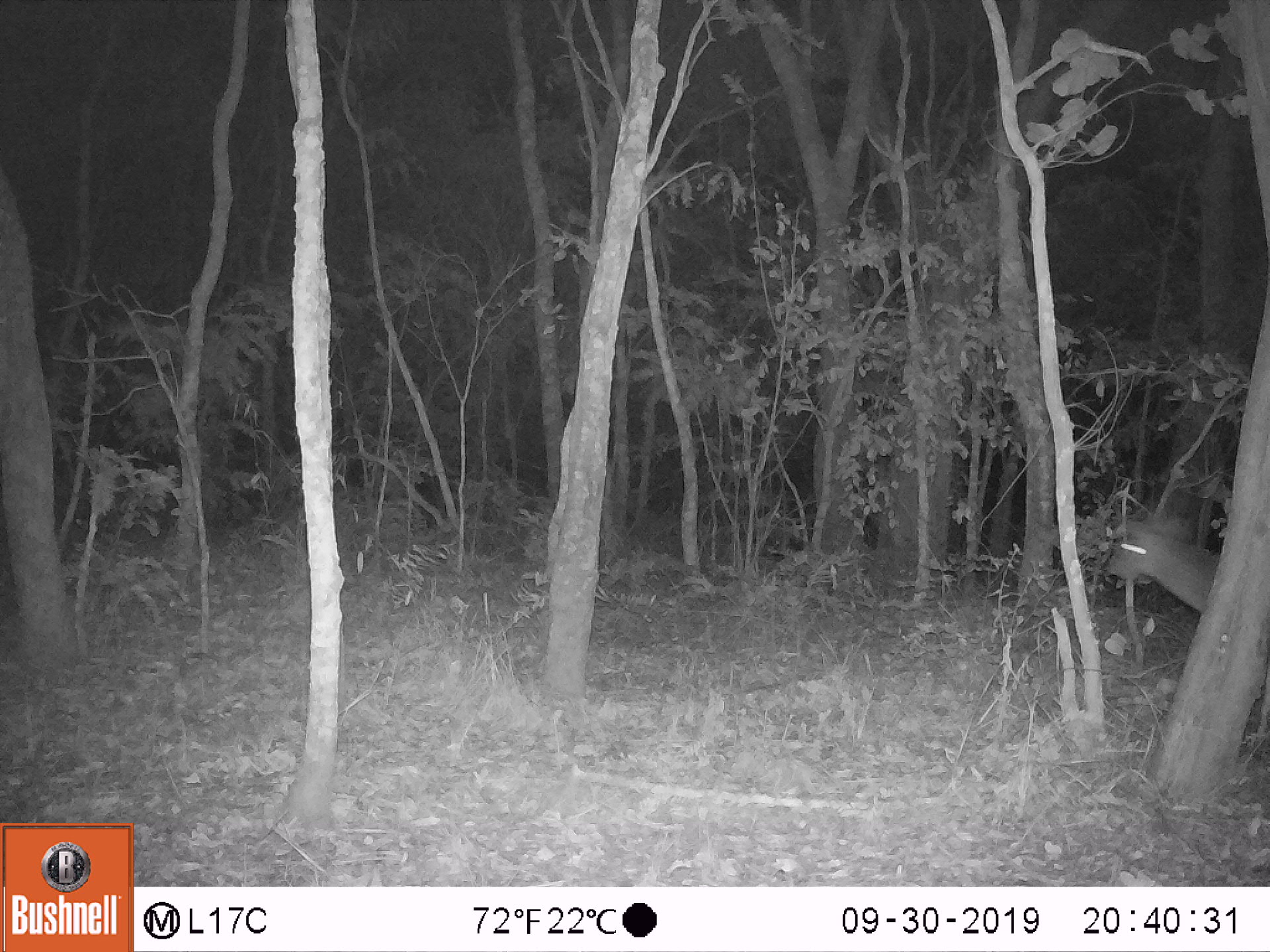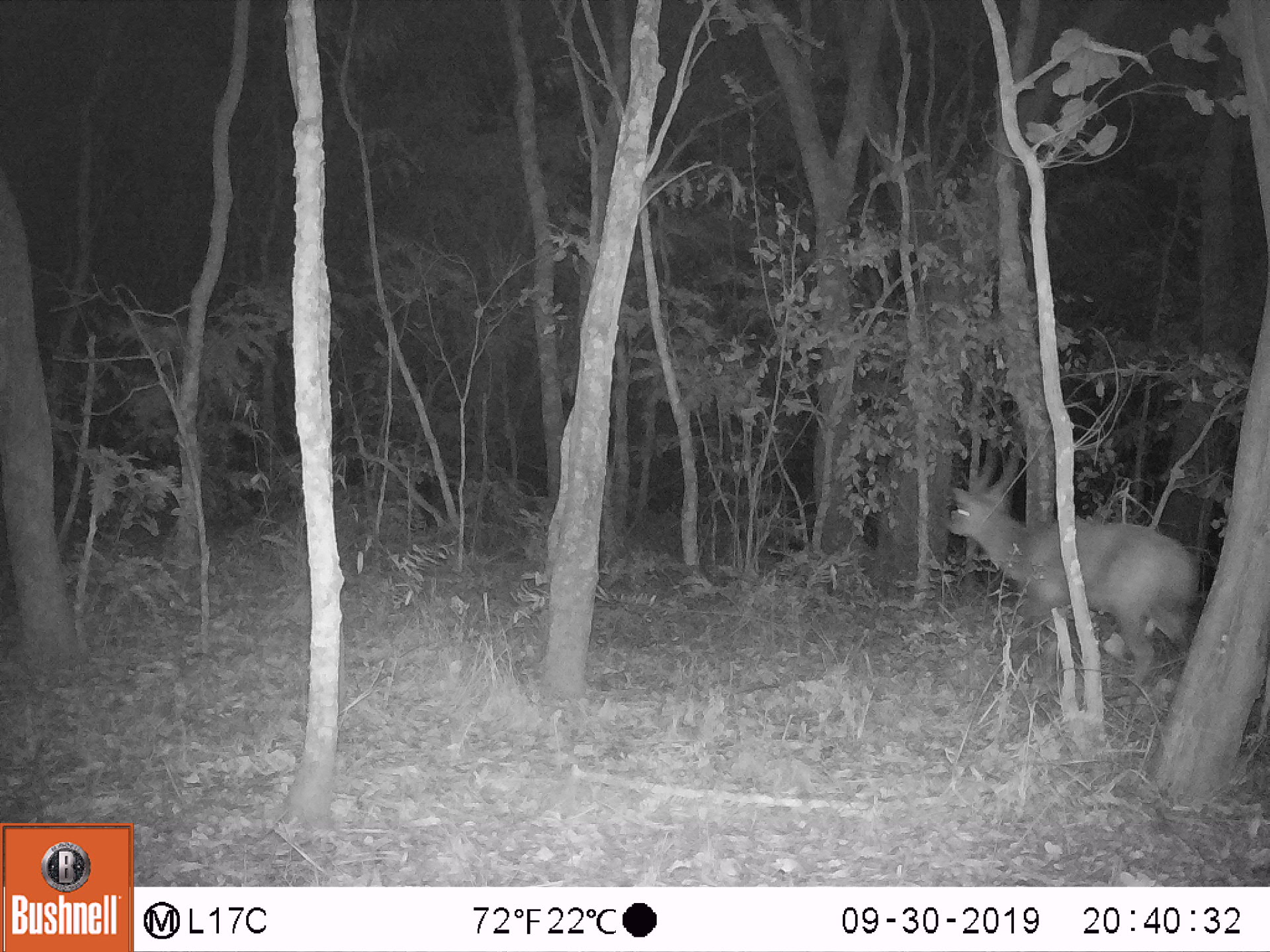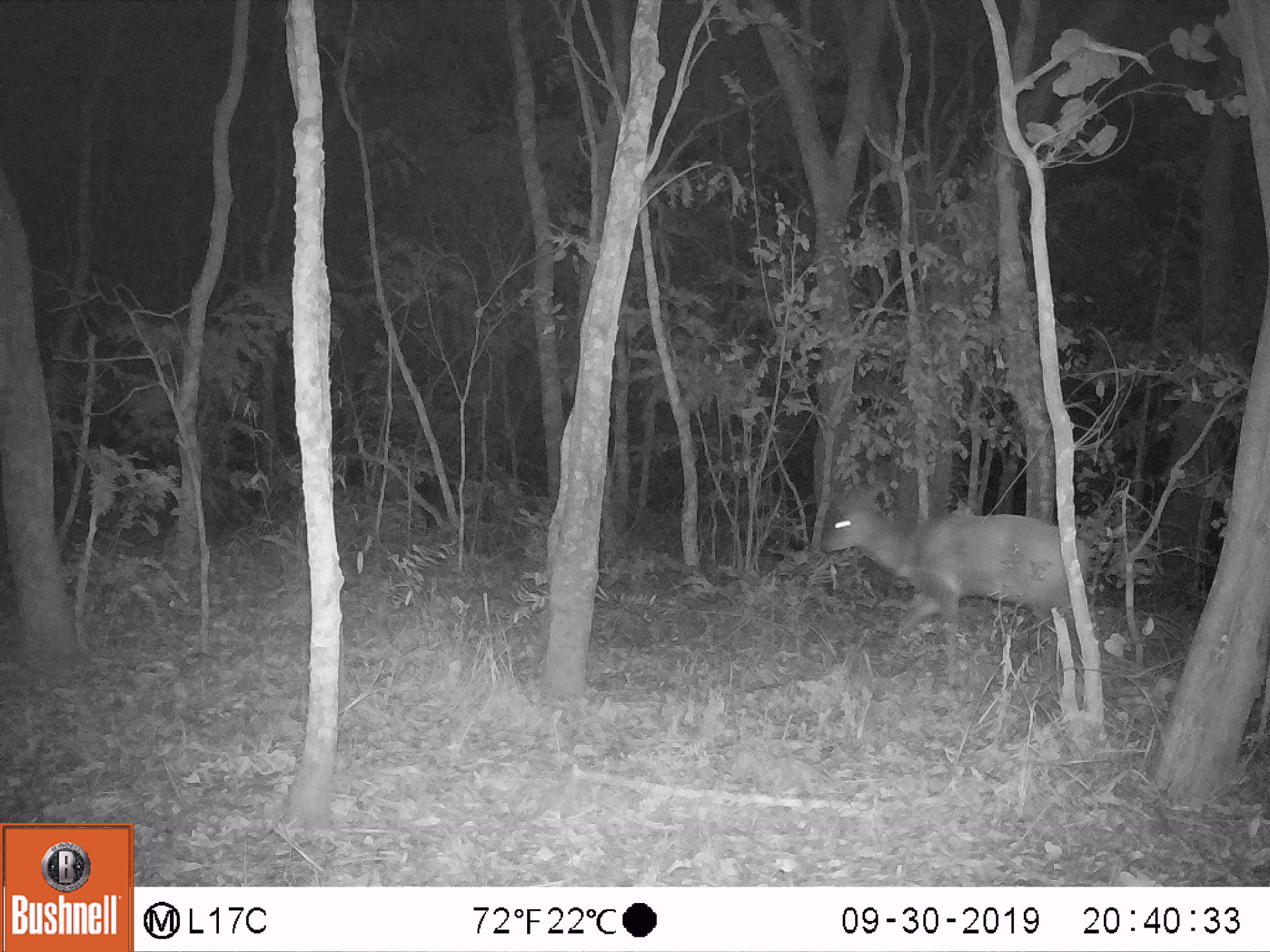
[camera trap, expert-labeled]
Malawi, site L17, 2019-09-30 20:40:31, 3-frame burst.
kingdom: Animalia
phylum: Chordata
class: Mammalia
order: Artiodactyla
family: Bovidae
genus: Tragelaphus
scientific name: Tragelaphus sylvaticus sylvaticus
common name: cape bushbuck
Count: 1.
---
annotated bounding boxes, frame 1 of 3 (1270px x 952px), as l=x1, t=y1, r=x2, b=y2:
cape bushbuck: l=1103, t=483, r=1222, b=616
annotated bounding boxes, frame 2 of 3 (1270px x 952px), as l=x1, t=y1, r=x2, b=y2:
cape bushbuck: l=946, t=441, r=1194, b=698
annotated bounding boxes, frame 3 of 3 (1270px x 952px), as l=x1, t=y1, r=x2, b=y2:
cape bushbuck: l=816, t=476, r=1081, b=673